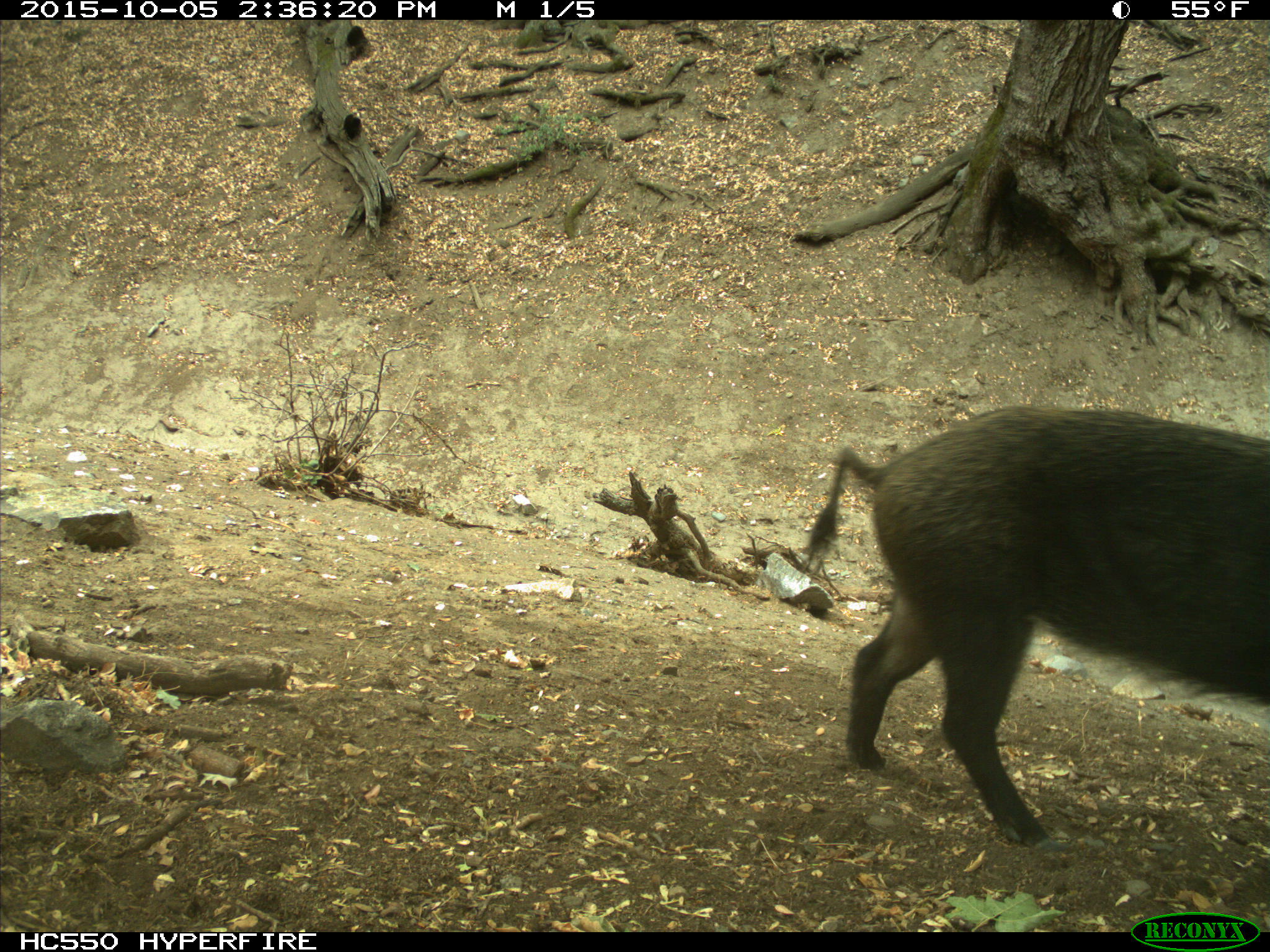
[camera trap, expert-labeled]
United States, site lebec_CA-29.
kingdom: Animalia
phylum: Chordata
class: Mammalia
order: Artiodactyla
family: Suidae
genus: Sus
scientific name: Sus scrofa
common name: wild boar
Sus scrofa (wild boar).